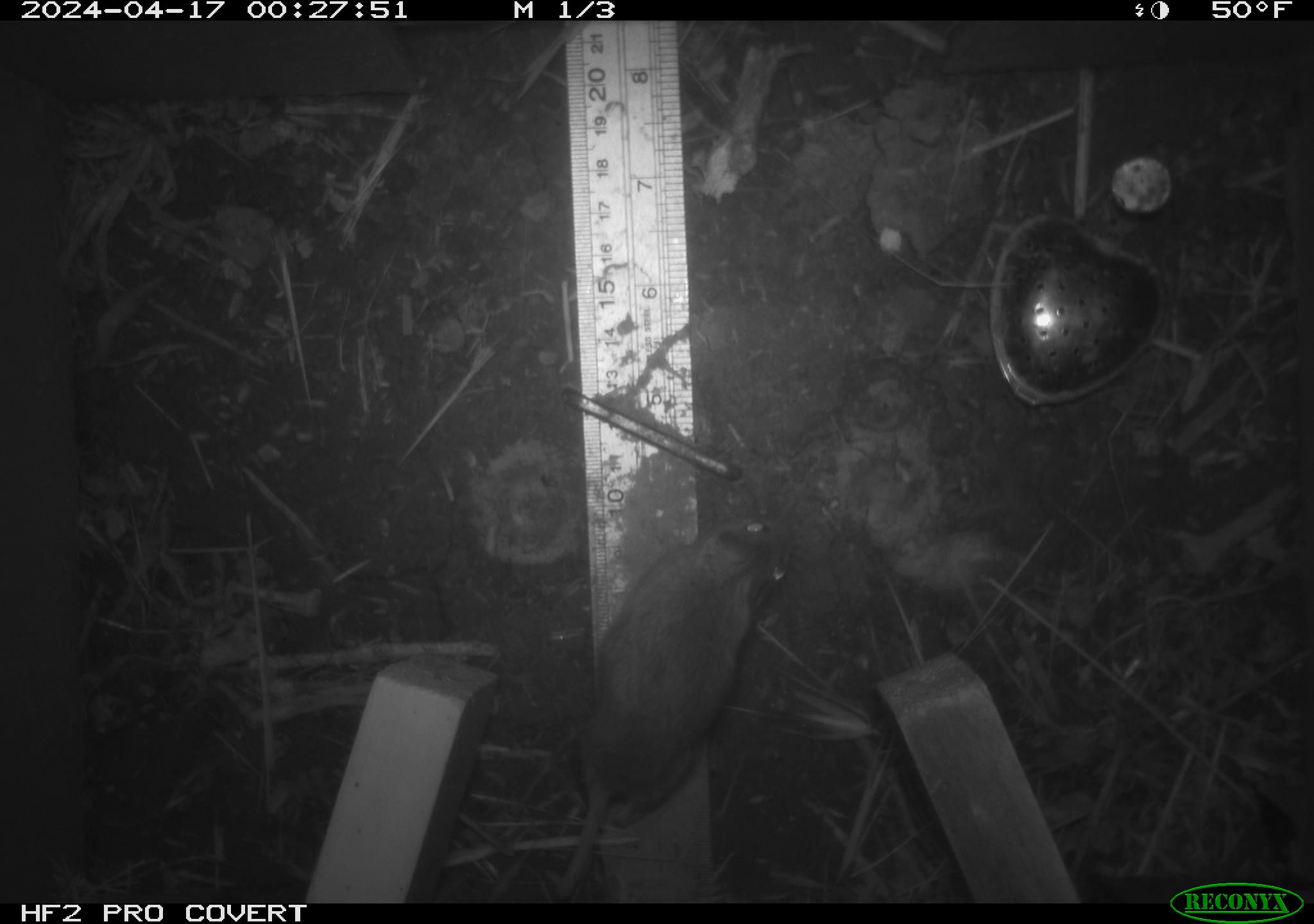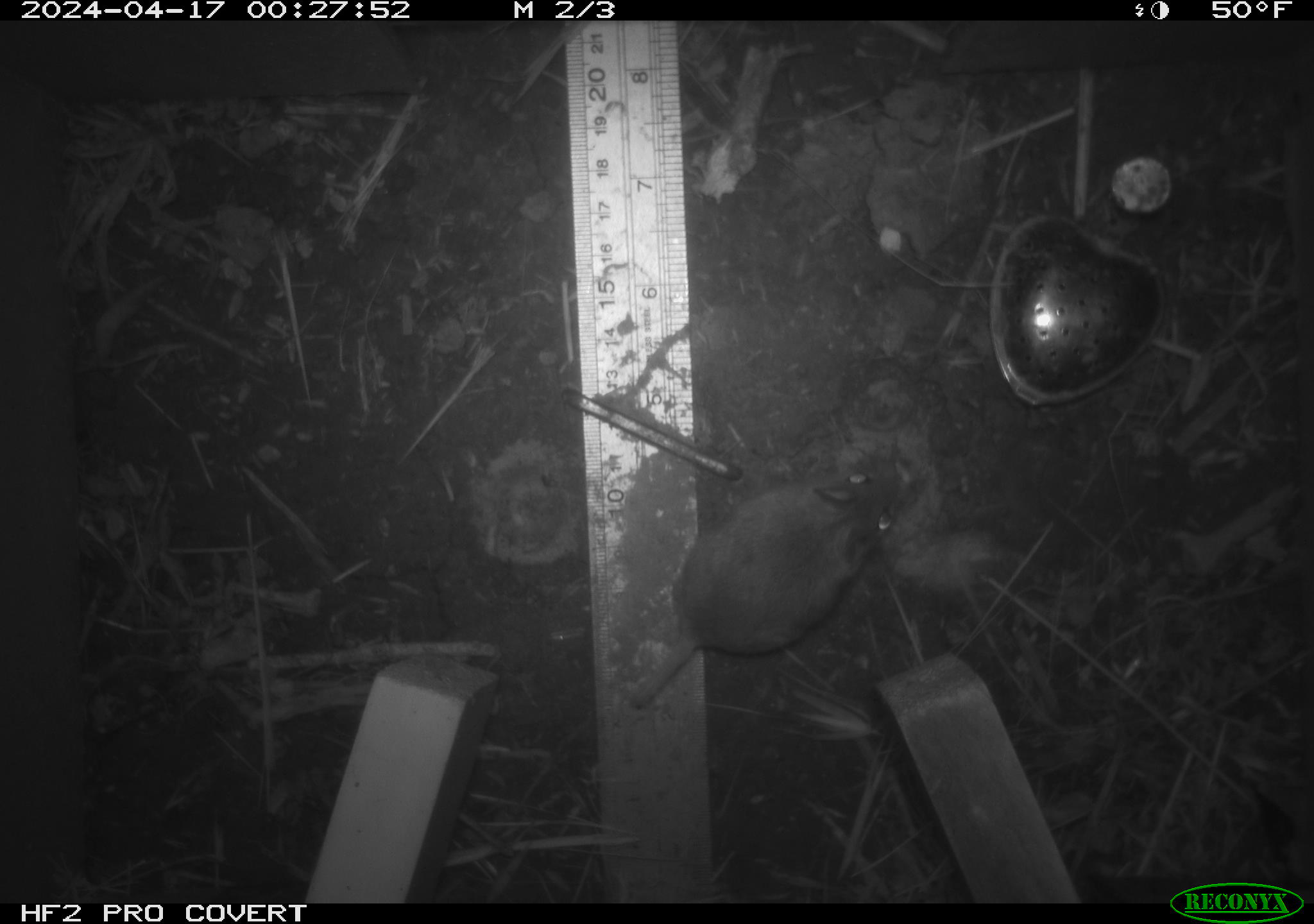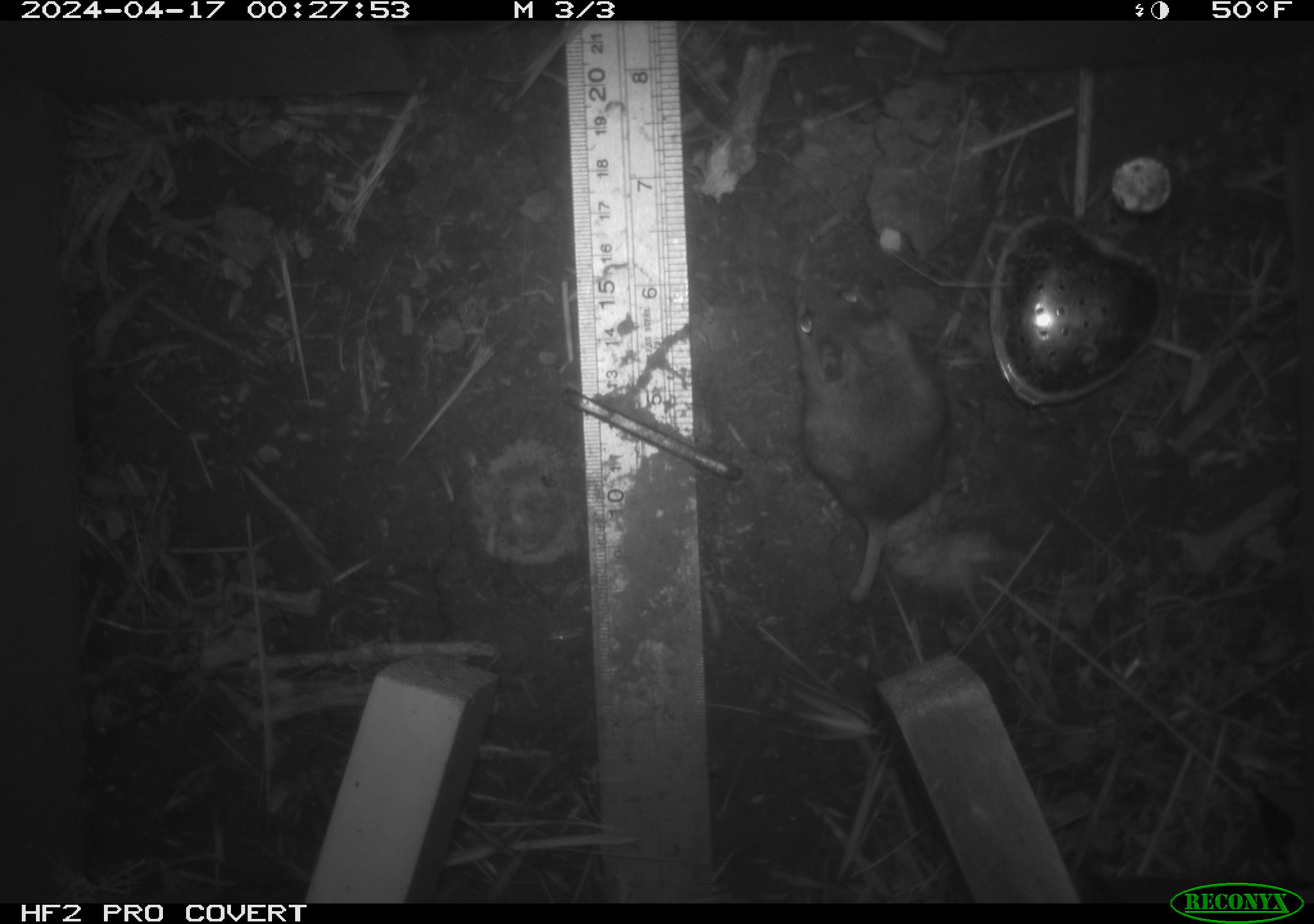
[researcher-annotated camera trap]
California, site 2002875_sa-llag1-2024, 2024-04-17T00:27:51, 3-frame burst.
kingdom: Animalia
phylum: Chordata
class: Mammalia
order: Rodentia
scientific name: Rodentia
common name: mouse species